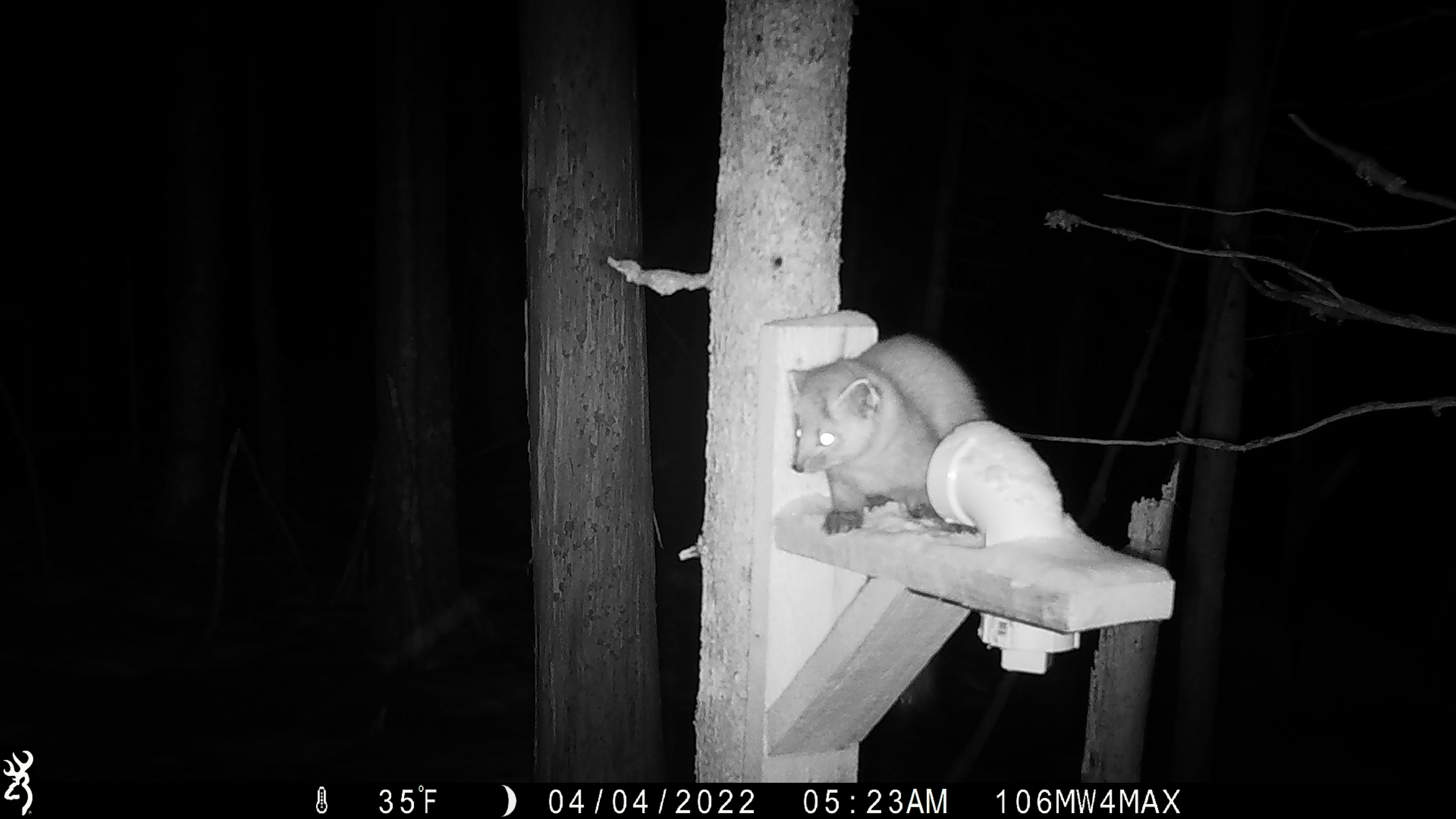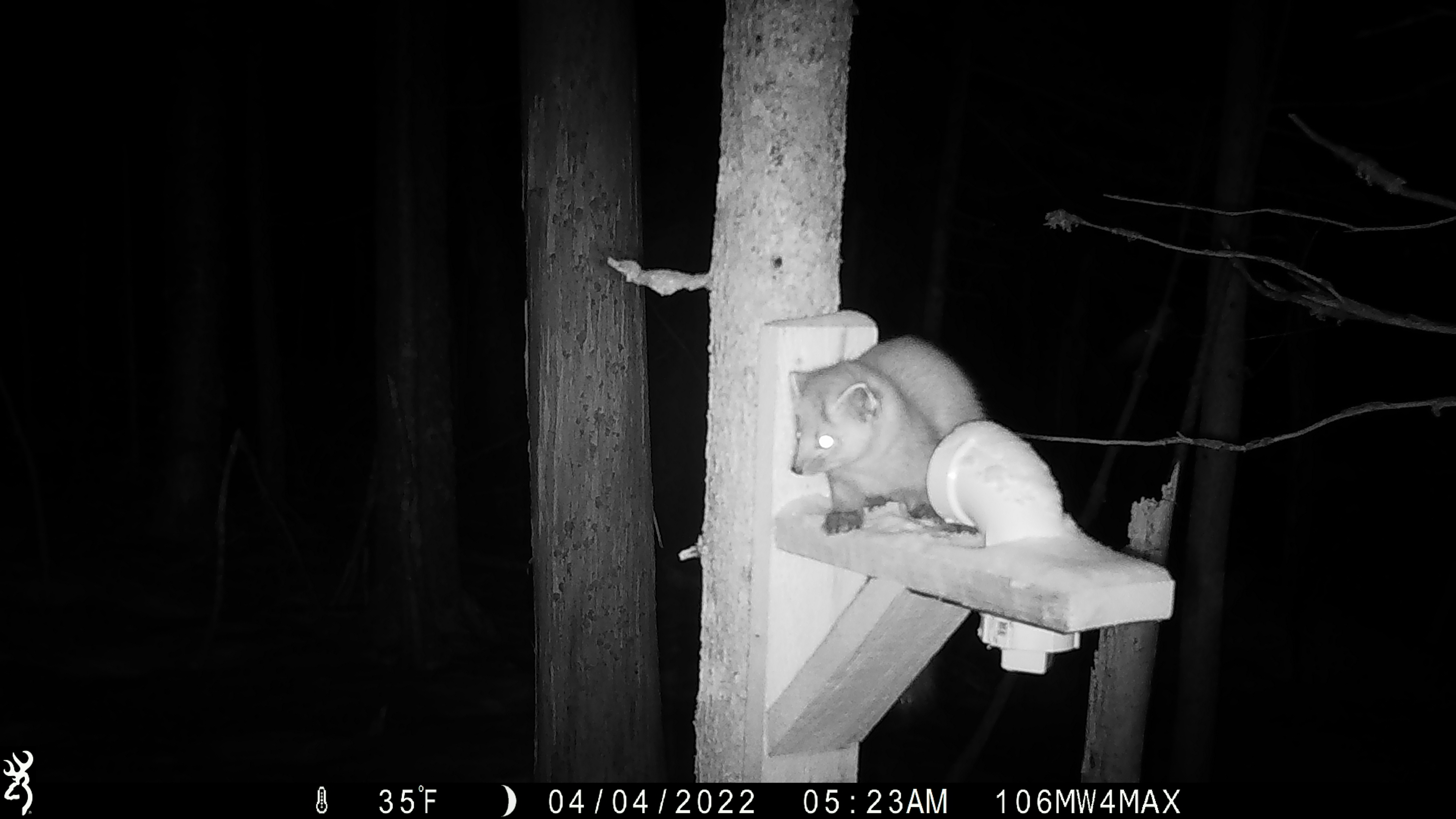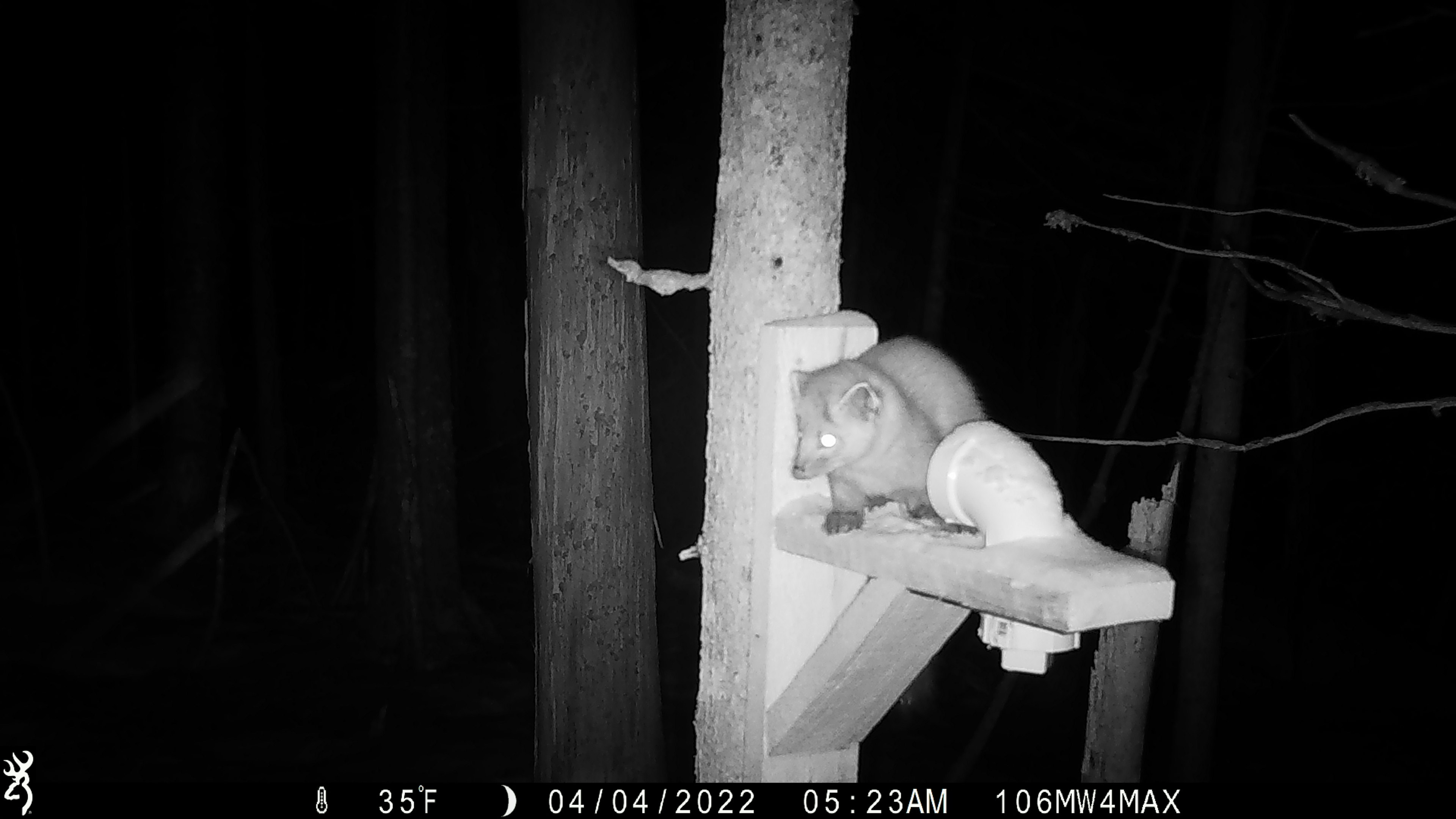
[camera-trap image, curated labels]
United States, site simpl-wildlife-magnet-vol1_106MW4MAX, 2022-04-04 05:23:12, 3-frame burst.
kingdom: Animalia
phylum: Chordata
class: Mammalia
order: Carnivora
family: Mustelidae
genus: Martes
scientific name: Martes americana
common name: american marten